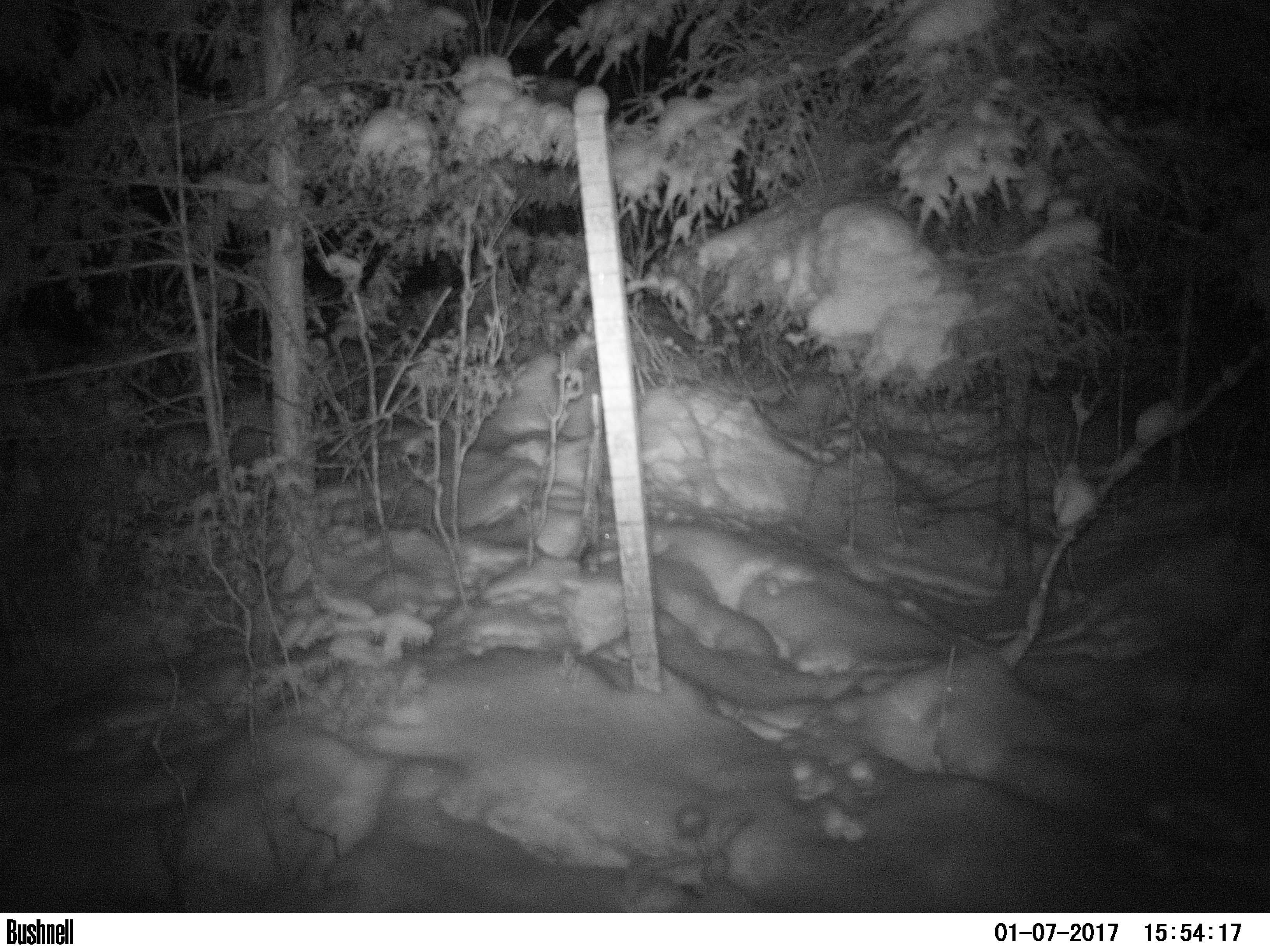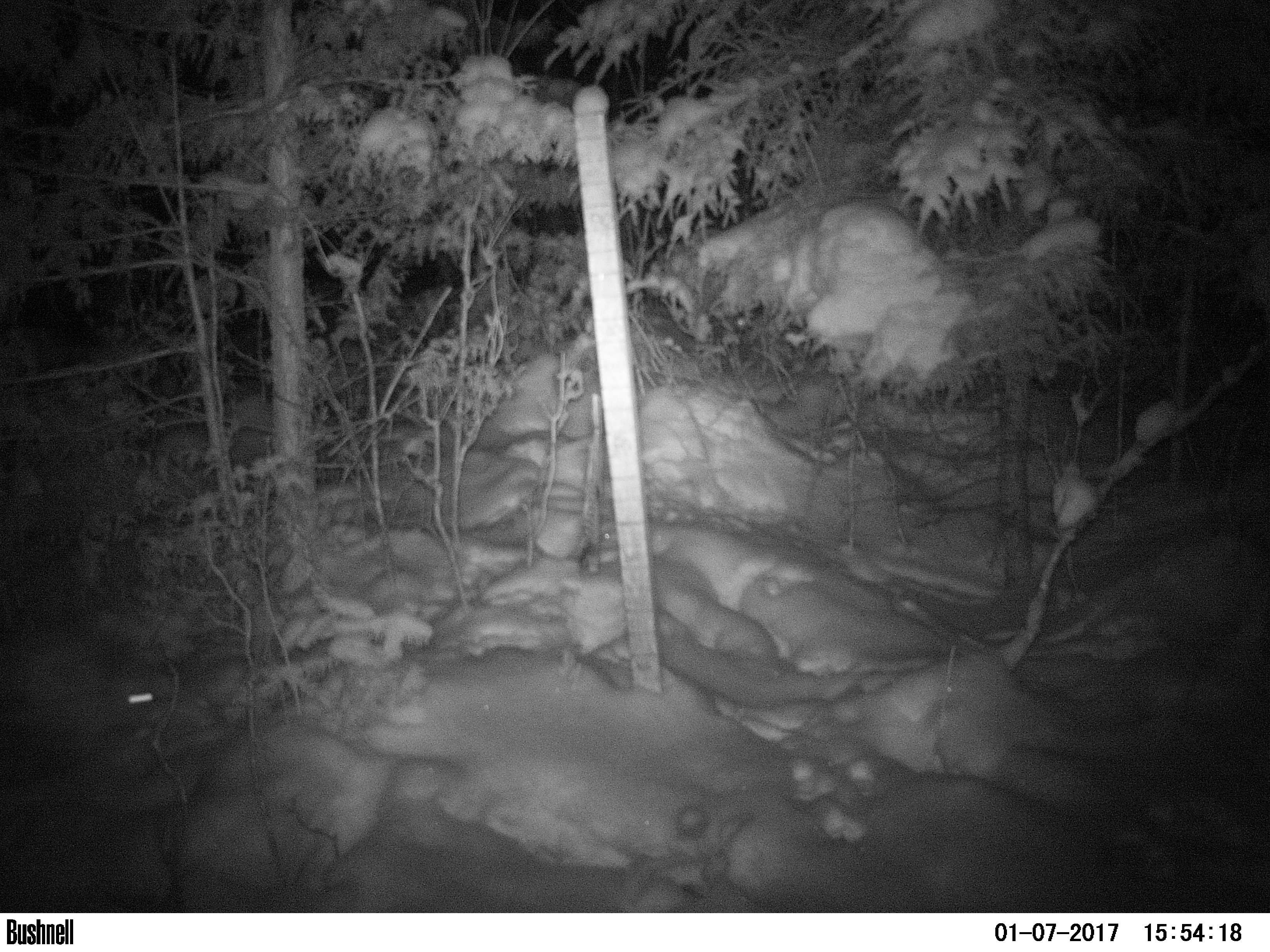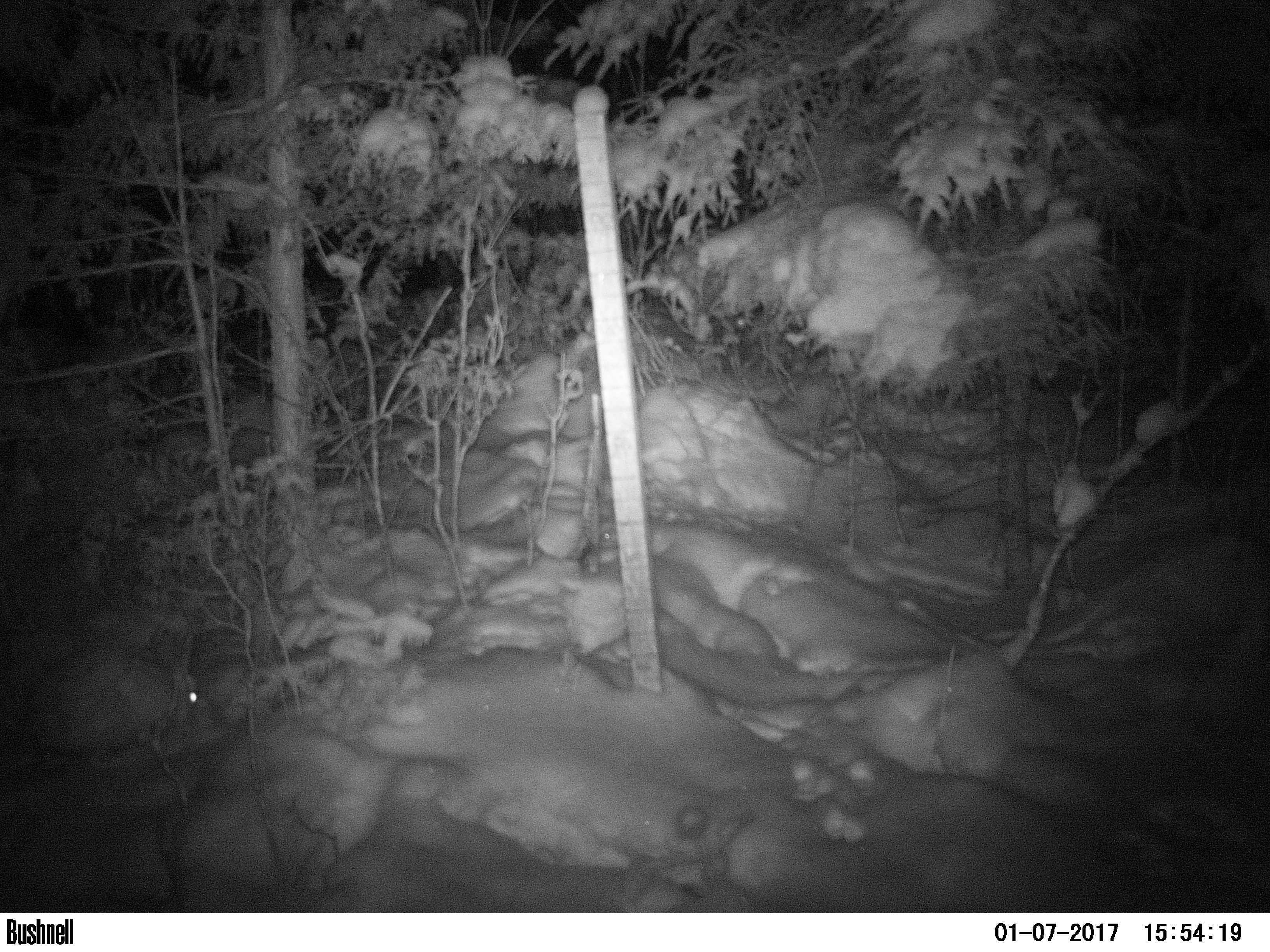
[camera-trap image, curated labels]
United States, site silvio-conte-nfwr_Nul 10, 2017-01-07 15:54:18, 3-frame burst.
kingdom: Animalia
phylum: Chordata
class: Mammalia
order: Lagomorpha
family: Leporidae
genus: Lepus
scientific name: Lepus americanus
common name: snowshoe hare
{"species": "snowshoe hare (Lepus americanus)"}